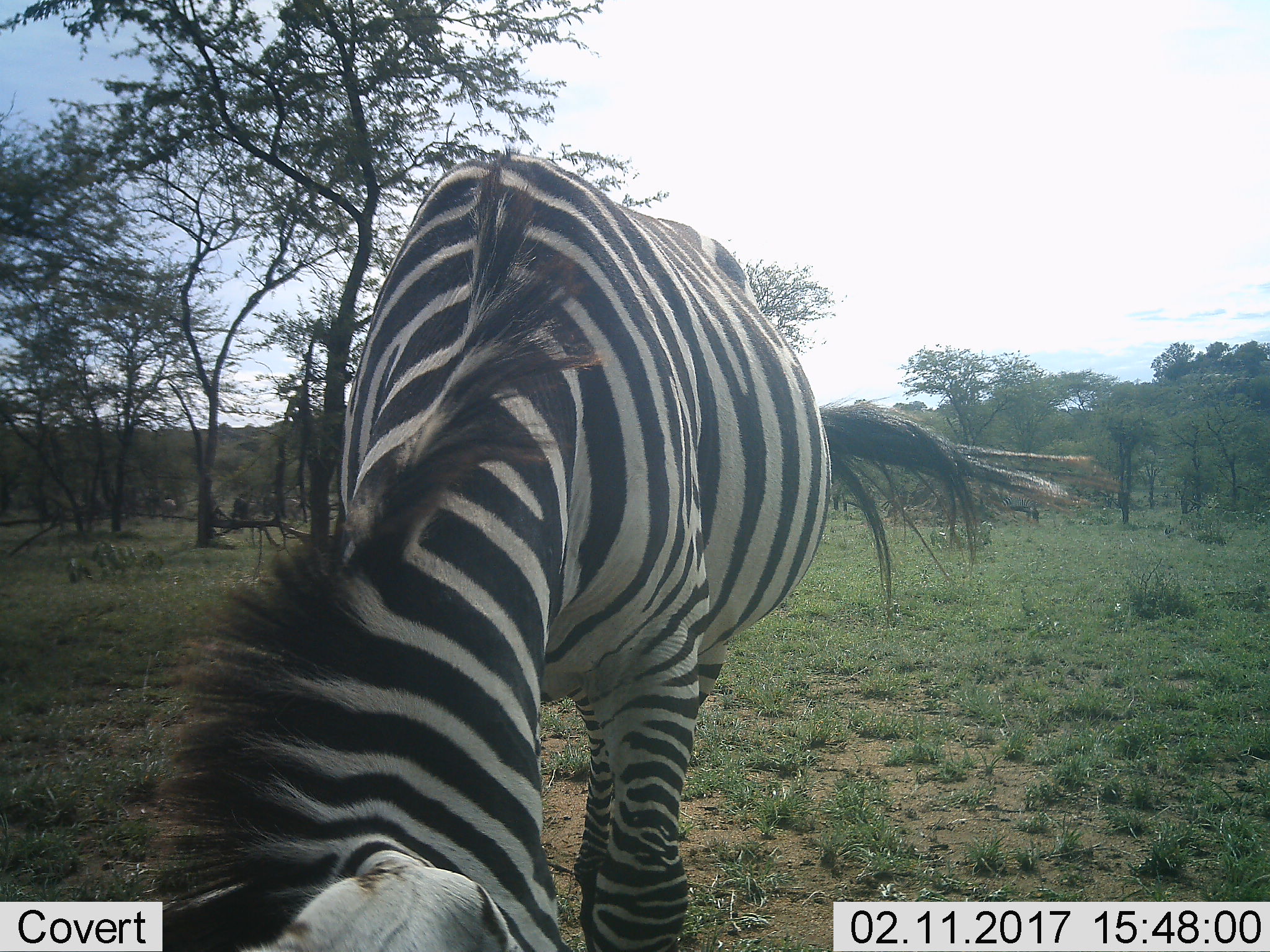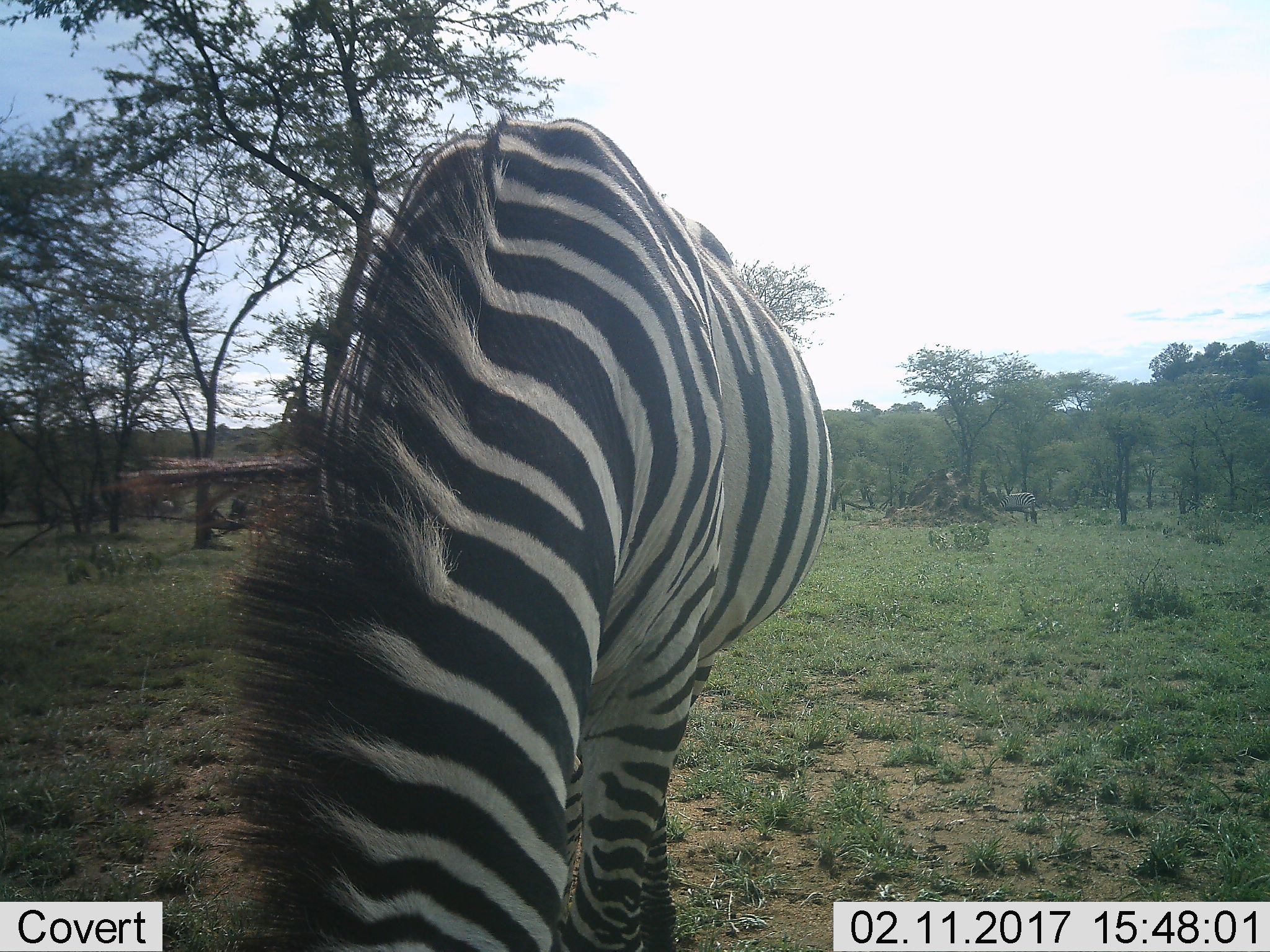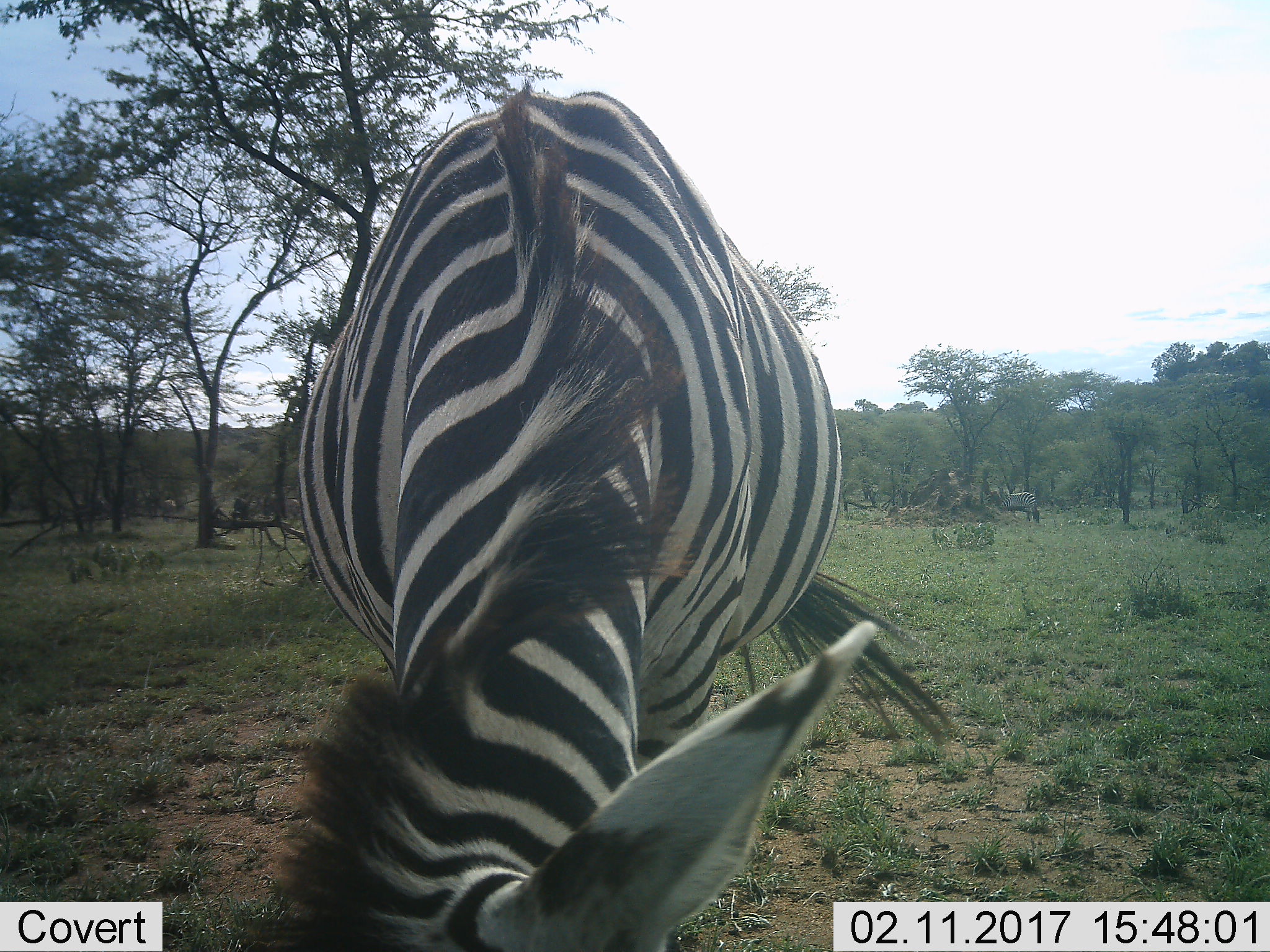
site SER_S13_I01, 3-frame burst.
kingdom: Animalia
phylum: Chordata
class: Mammalia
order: Perissodactyla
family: Equidae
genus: Equus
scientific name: Equus quagga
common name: plains zebra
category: zebraplains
Zebraplains (plains zebra) (Equus quagga), count 2. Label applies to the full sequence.